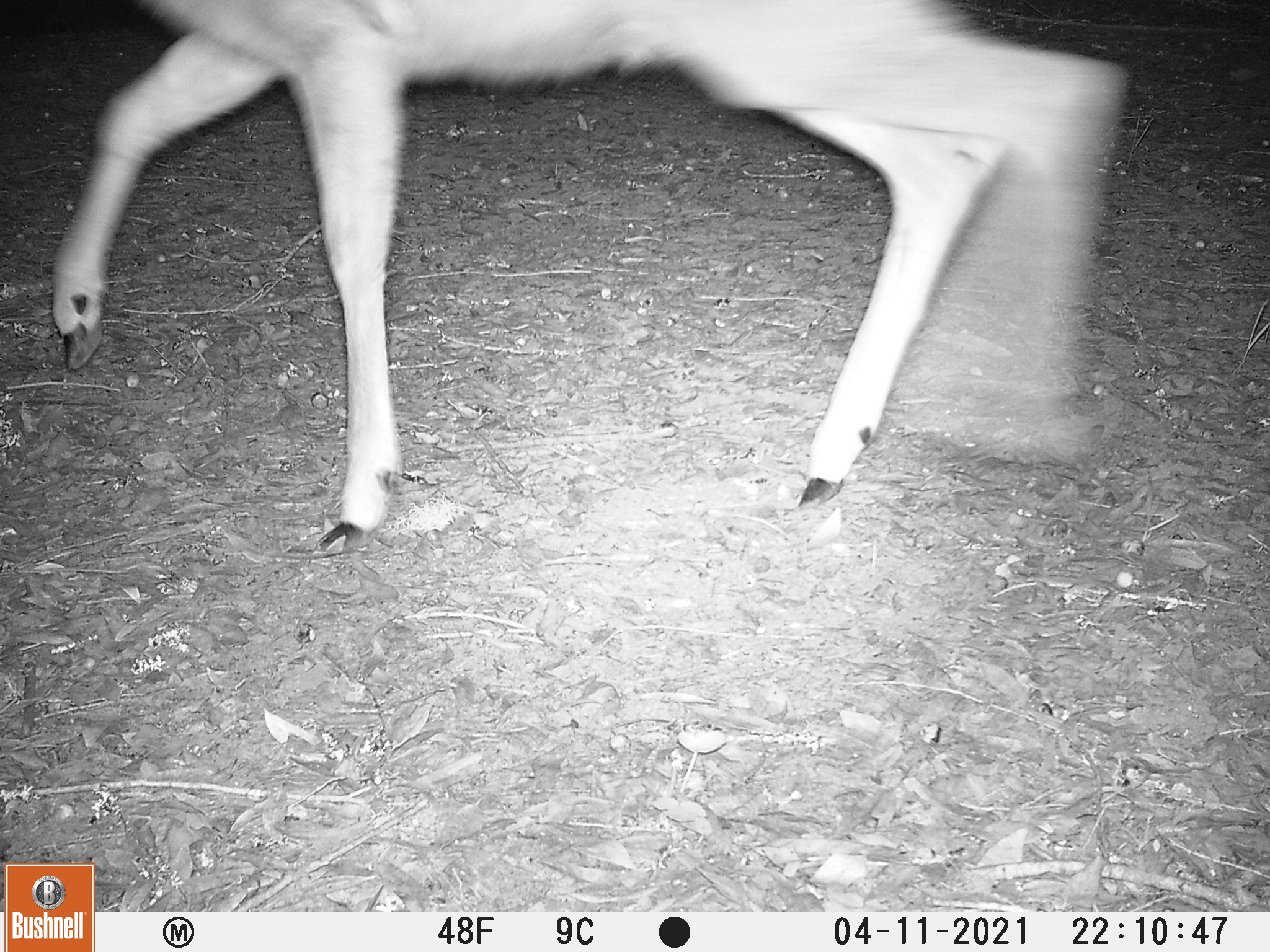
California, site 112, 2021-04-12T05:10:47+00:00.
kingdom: Animalia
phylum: Chordata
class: Mammalia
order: Artiodactyla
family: Cervidae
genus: Odocoileus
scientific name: Odocoileus hemionus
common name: mule deer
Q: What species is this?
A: Mule deer (Odocoileus hemionus).